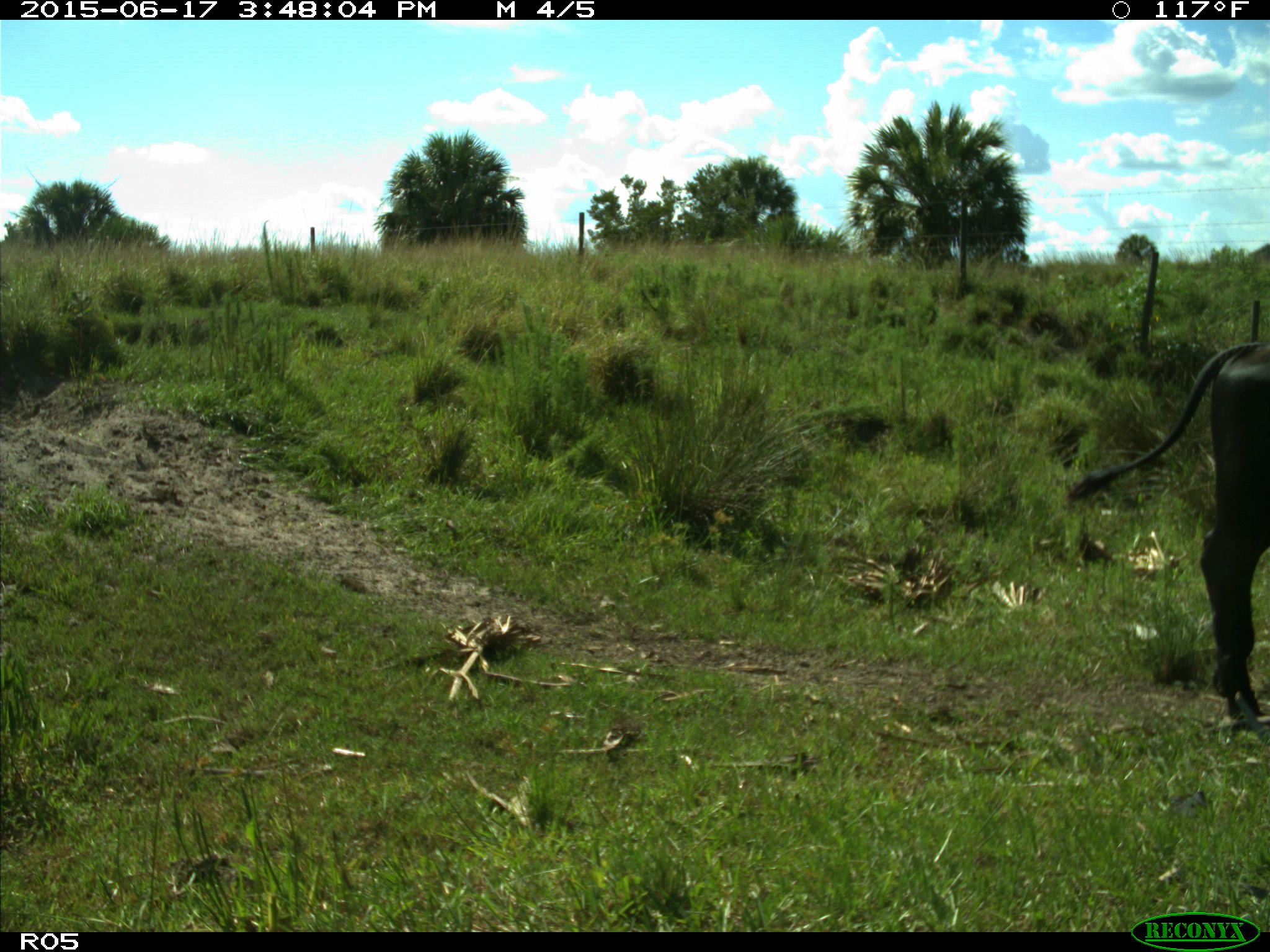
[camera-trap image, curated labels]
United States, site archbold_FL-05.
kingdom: Animalia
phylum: Chordata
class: Mammalia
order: Artiodactyla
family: Bovidae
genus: Bos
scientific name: Bos taurus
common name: domestic cow